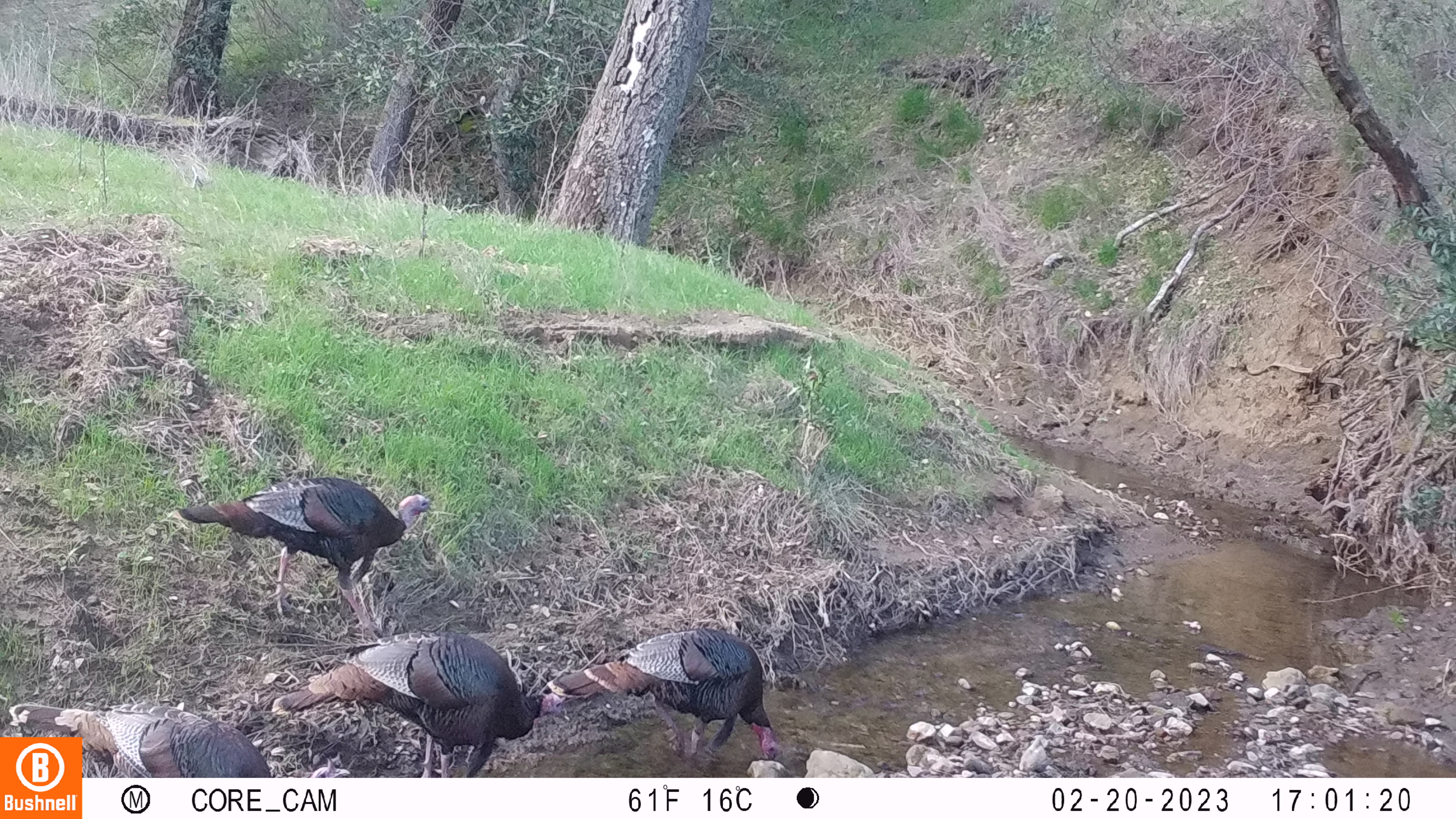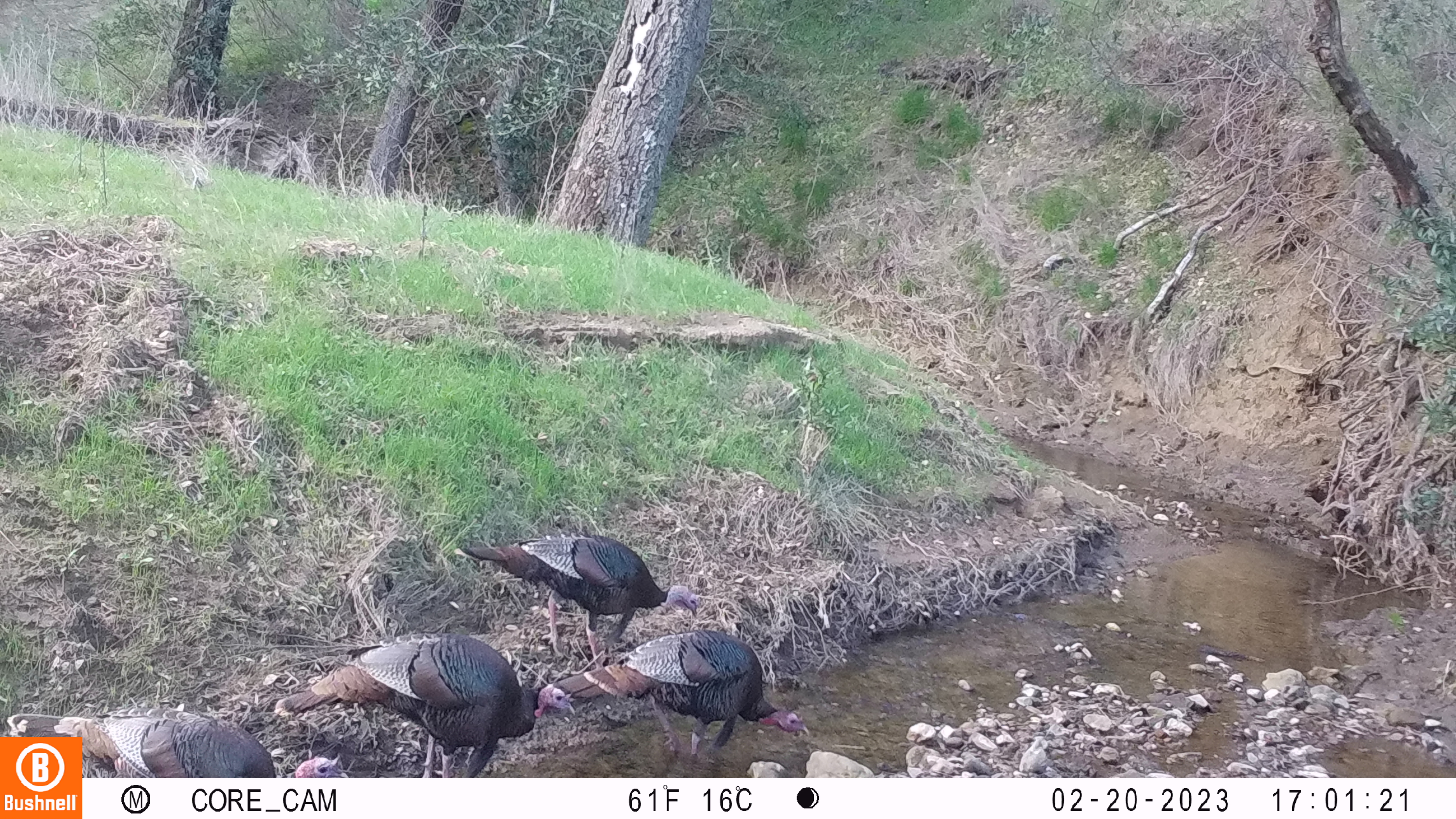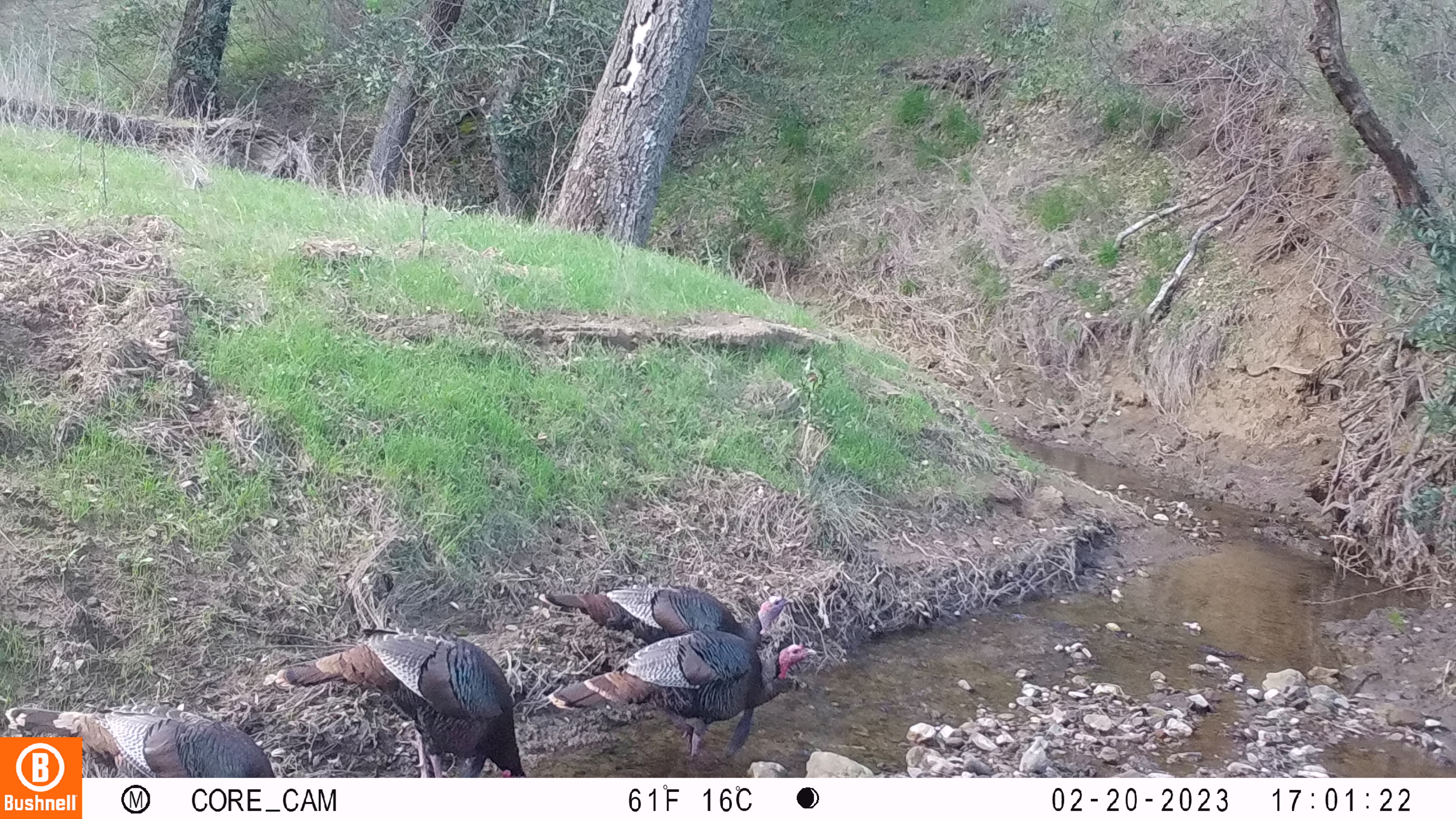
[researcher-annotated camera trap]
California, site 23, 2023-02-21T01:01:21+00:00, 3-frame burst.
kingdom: Animalia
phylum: Chordata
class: Aves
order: Galliformes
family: Phasianidae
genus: Meleagris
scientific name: Meleagris gallopavo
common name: turkey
Turkey (Meleagris gallopavo).